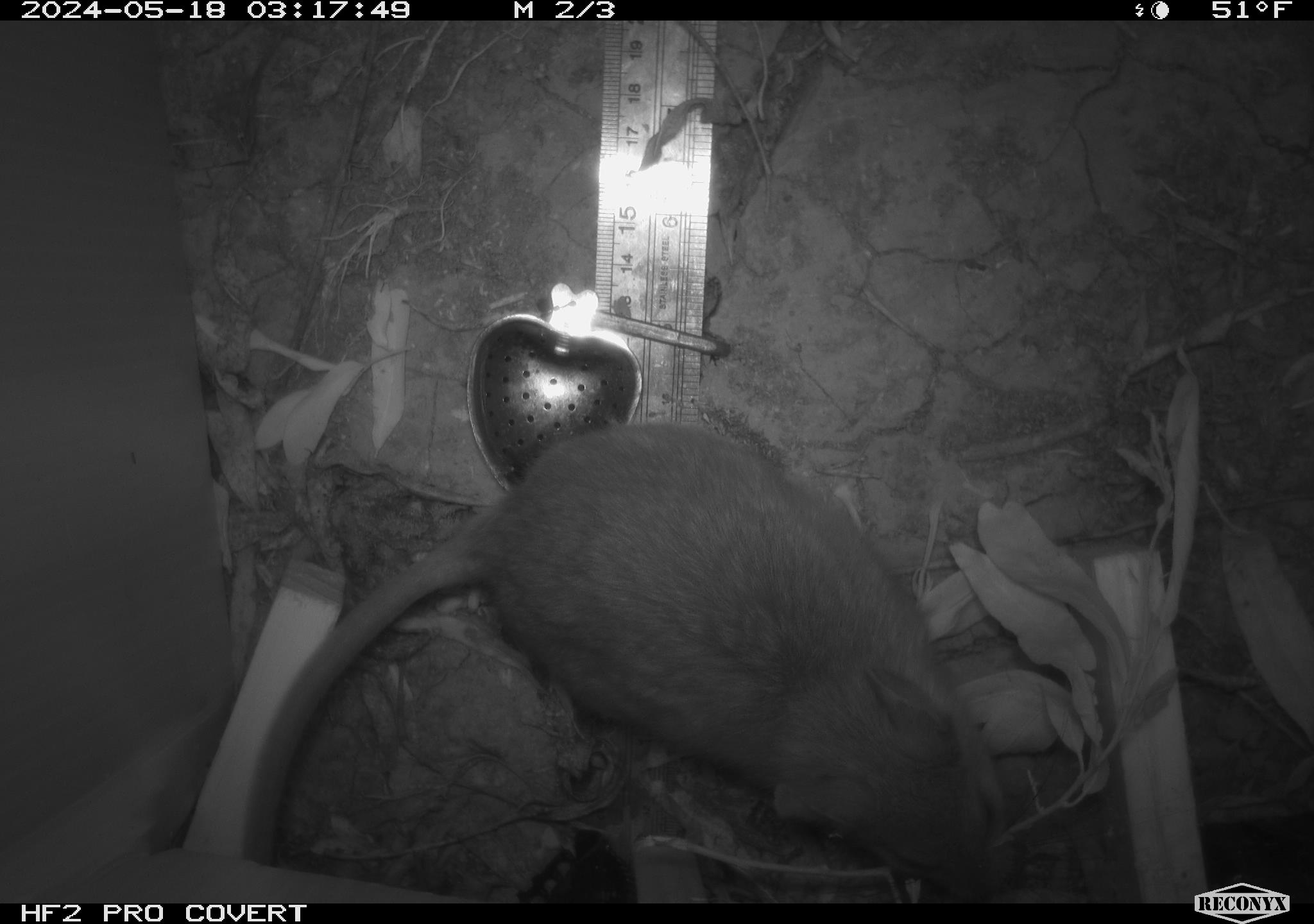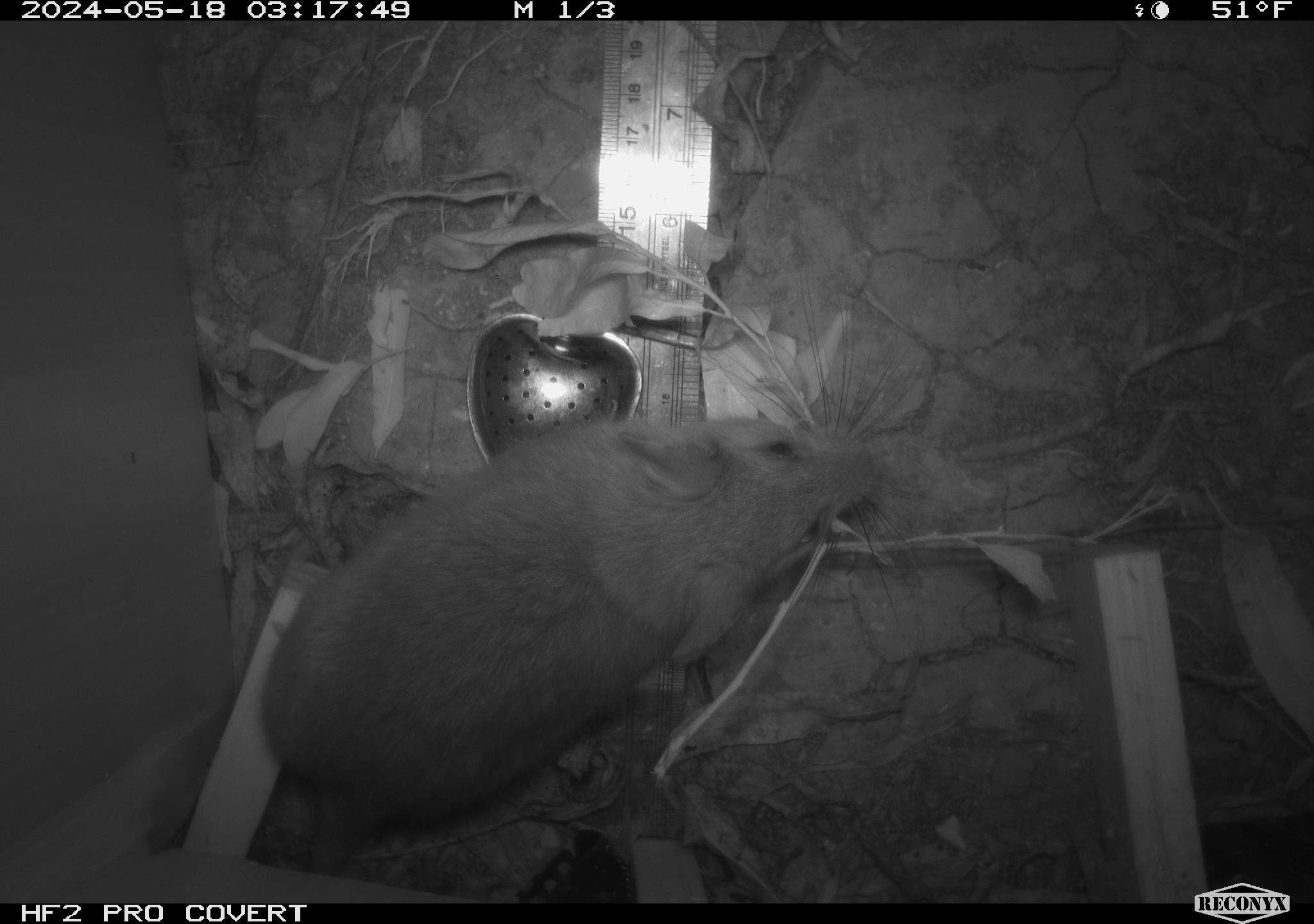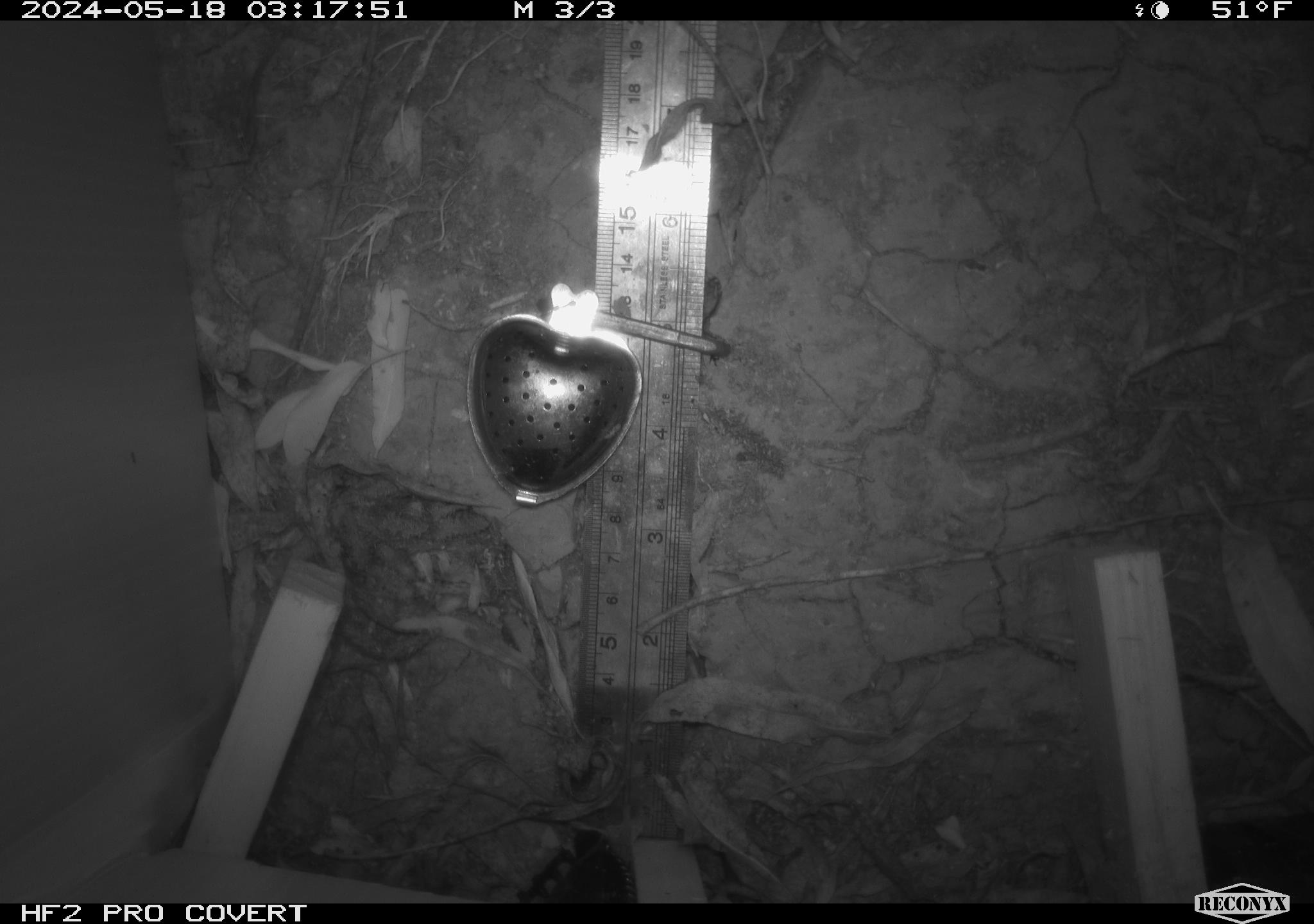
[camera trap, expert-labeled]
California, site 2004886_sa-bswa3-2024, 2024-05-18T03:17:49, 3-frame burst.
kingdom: Animalia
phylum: Chordata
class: Mammalia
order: Rodentia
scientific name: Rodentia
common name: woodrat or rat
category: woodrat or rat species